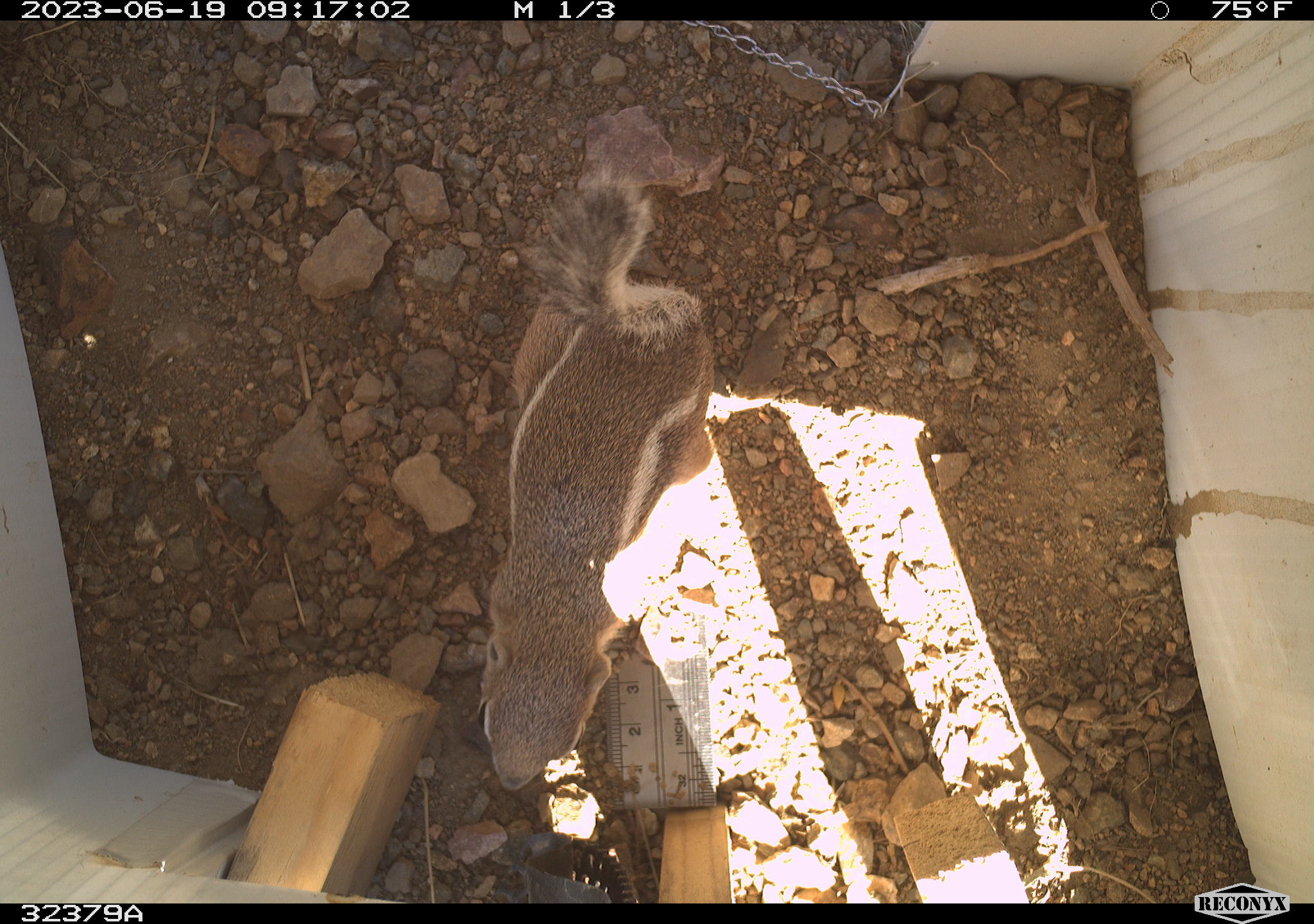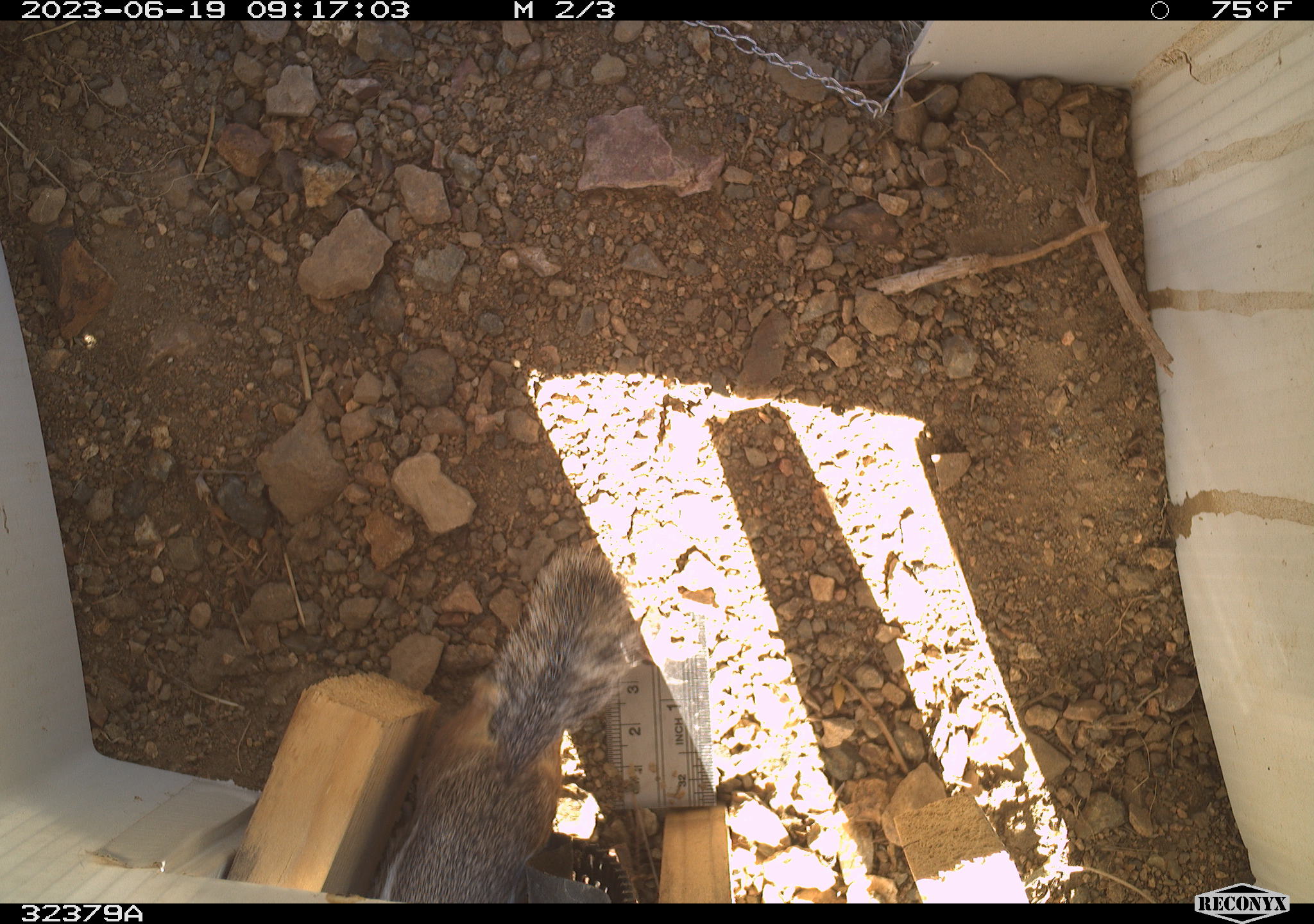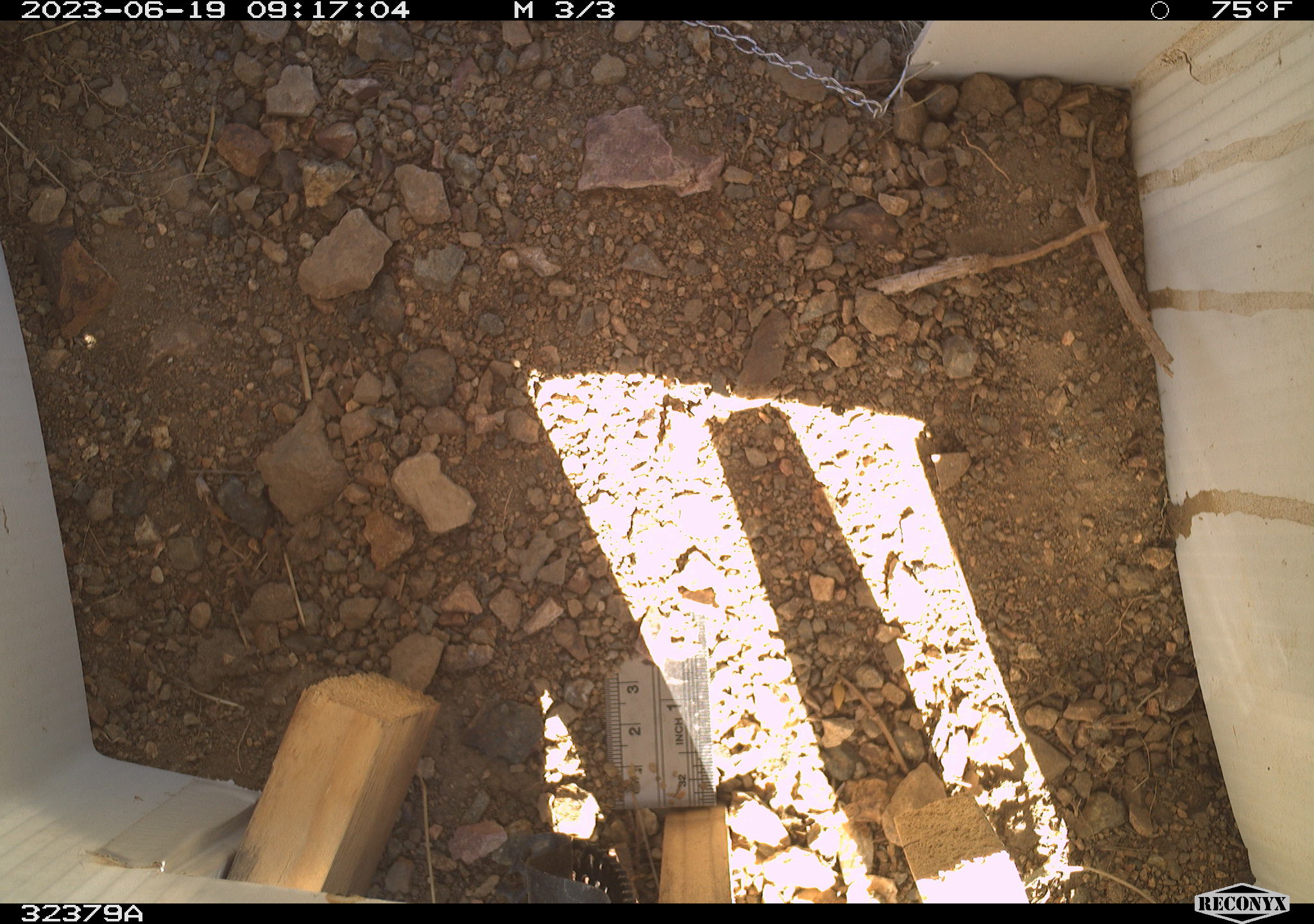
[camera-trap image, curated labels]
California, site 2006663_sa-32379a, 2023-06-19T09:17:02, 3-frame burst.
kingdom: Animalia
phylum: Chordata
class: Mammalia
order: Rodentia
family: Sciuridae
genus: Ammospermophilus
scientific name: Ammospermophilus leucurus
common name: white-tailed antelope squirrel